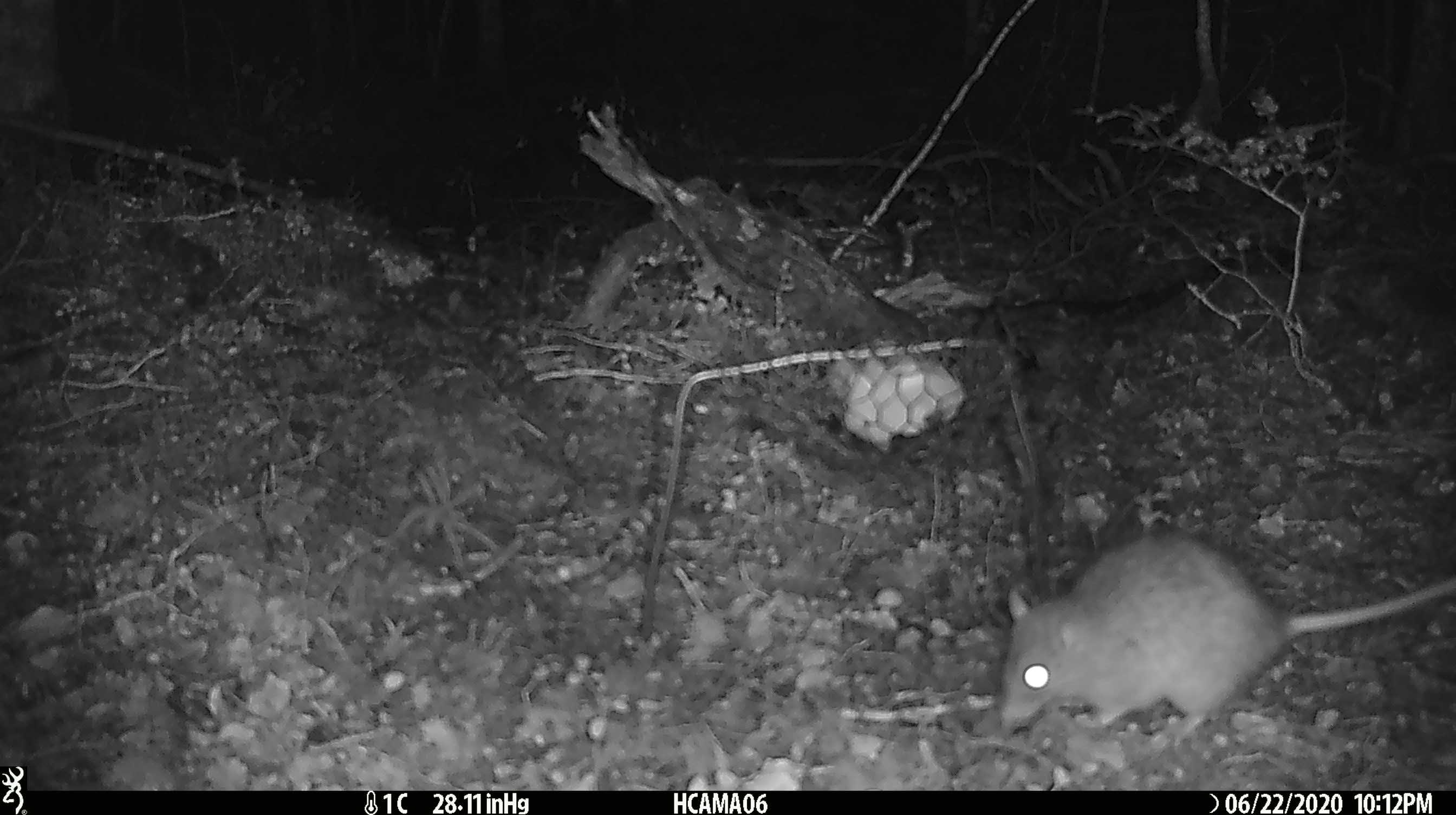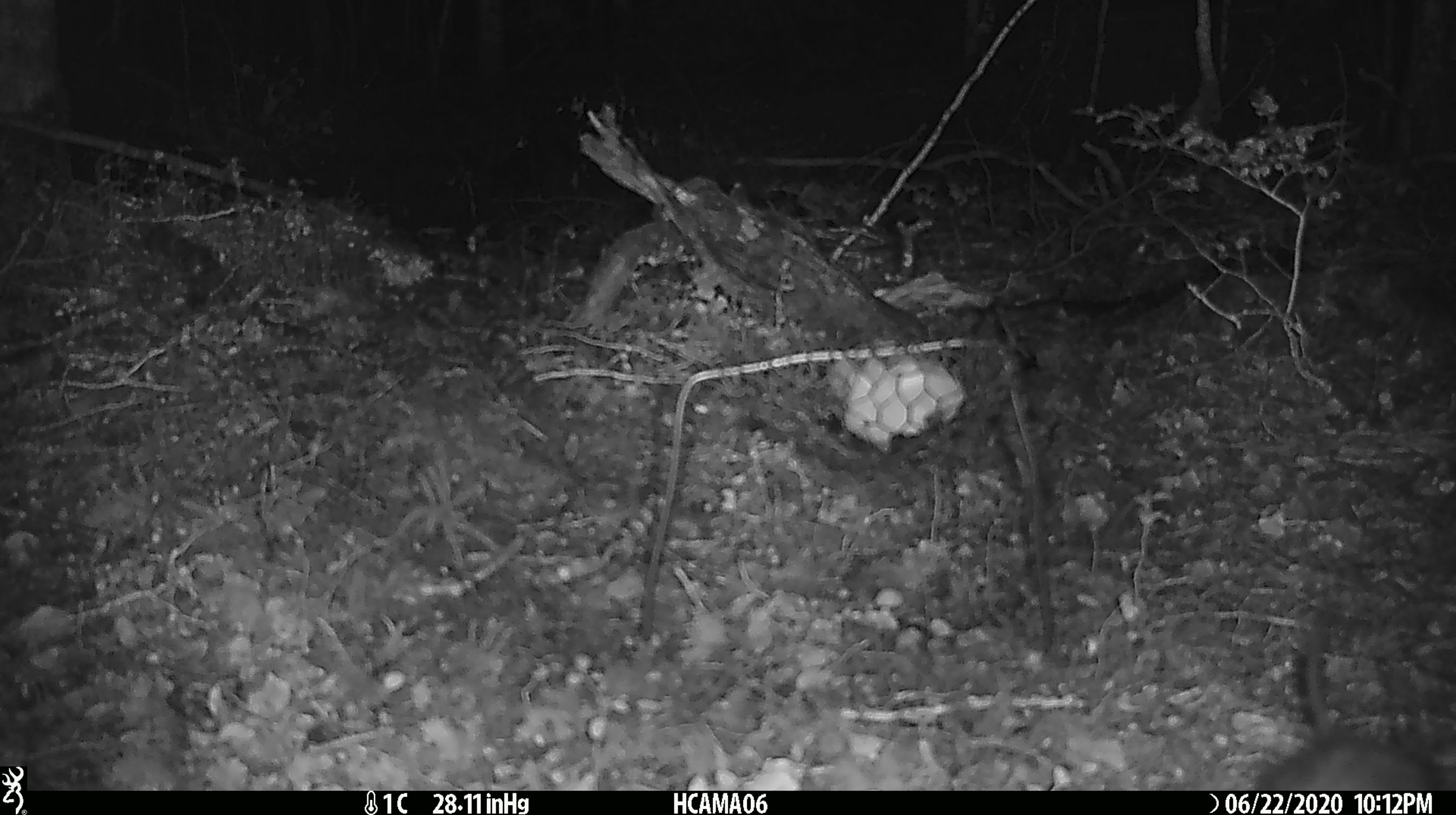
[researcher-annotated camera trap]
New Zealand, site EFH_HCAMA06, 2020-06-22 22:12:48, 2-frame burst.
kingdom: Animalia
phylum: Chordata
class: Mammalia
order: Rodentia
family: Muridae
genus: Rattus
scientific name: Rattus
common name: rat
Rat (Rattus).